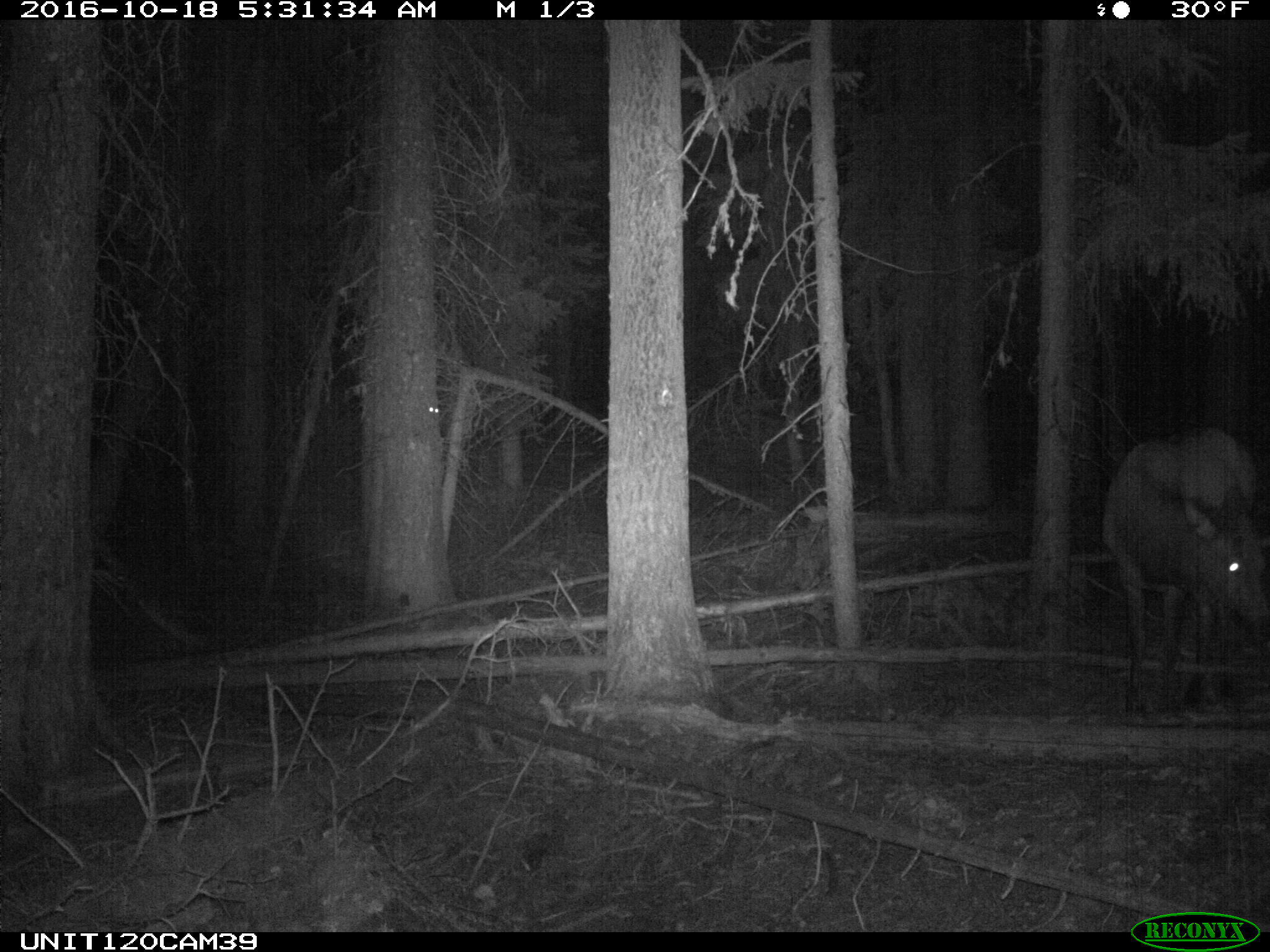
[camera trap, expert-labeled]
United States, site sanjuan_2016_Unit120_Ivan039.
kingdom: Animalia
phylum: Chordata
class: Mammalia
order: Artiodactyla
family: Cervidae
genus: Cervus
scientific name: Cervus elaphus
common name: red deer